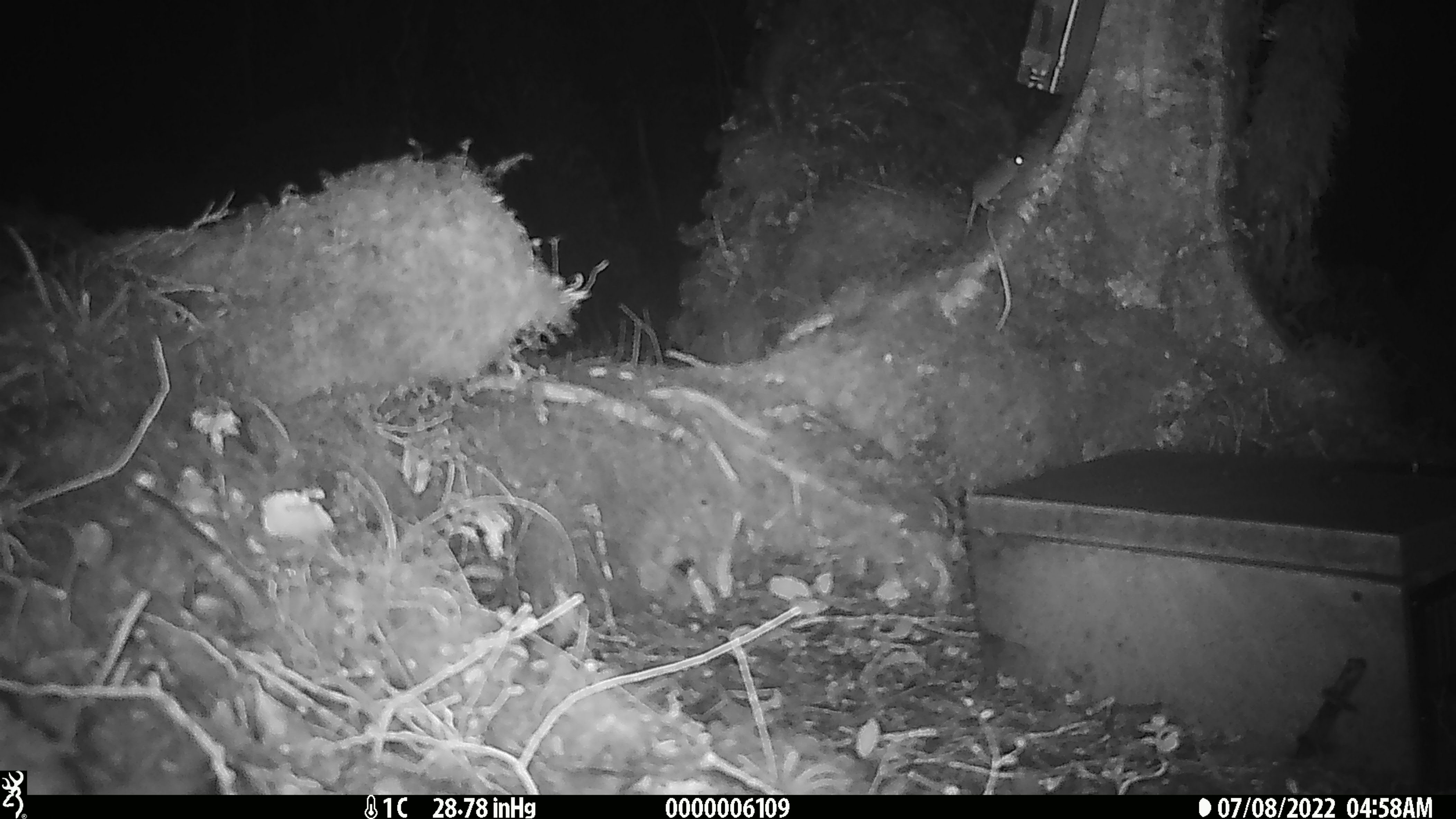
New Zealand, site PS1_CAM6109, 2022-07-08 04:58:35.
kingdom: Animalia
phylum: Chordata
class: Mammalia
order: Rodentia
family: Muridae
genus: Mus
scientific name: Mus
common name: mouse